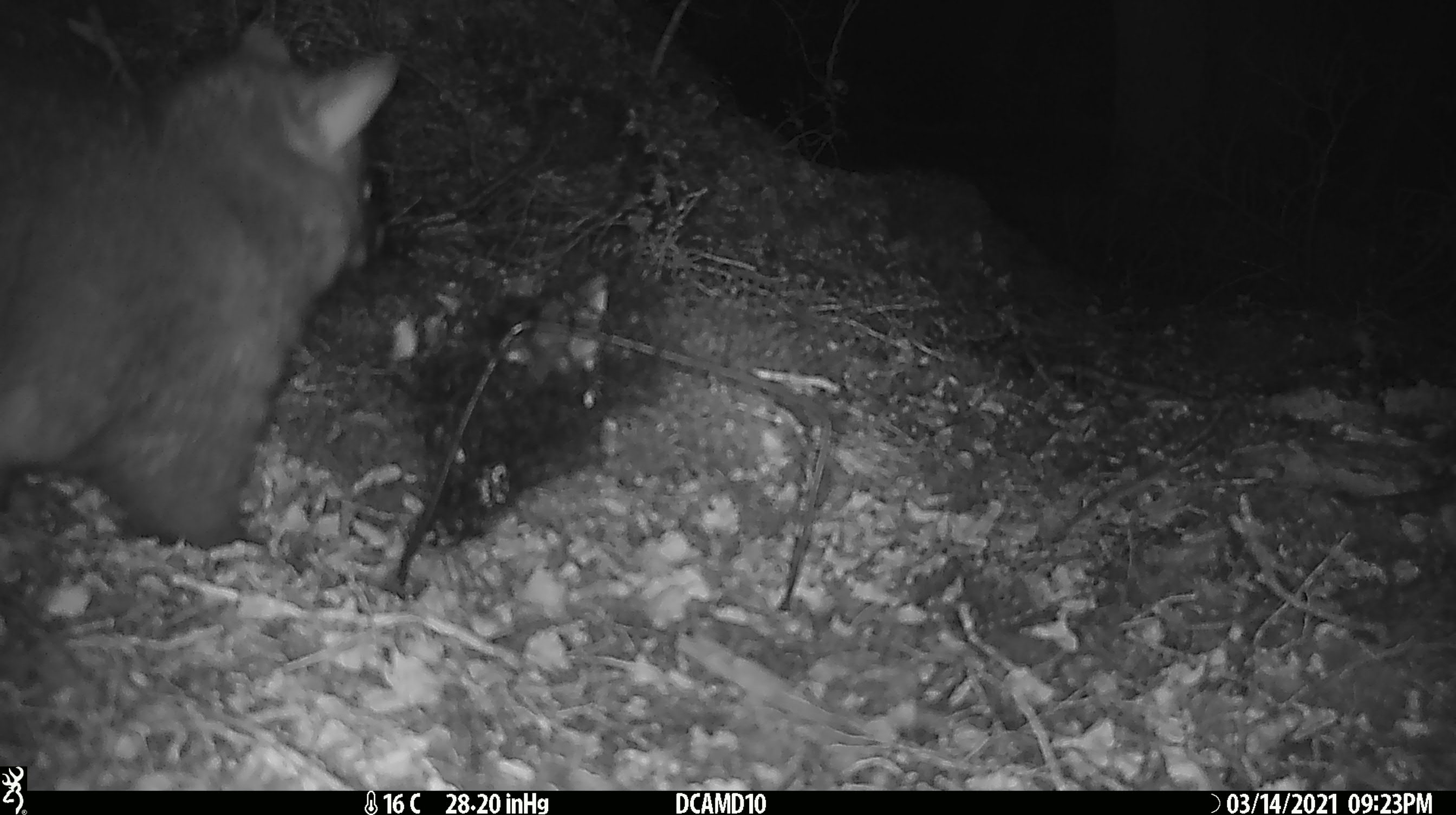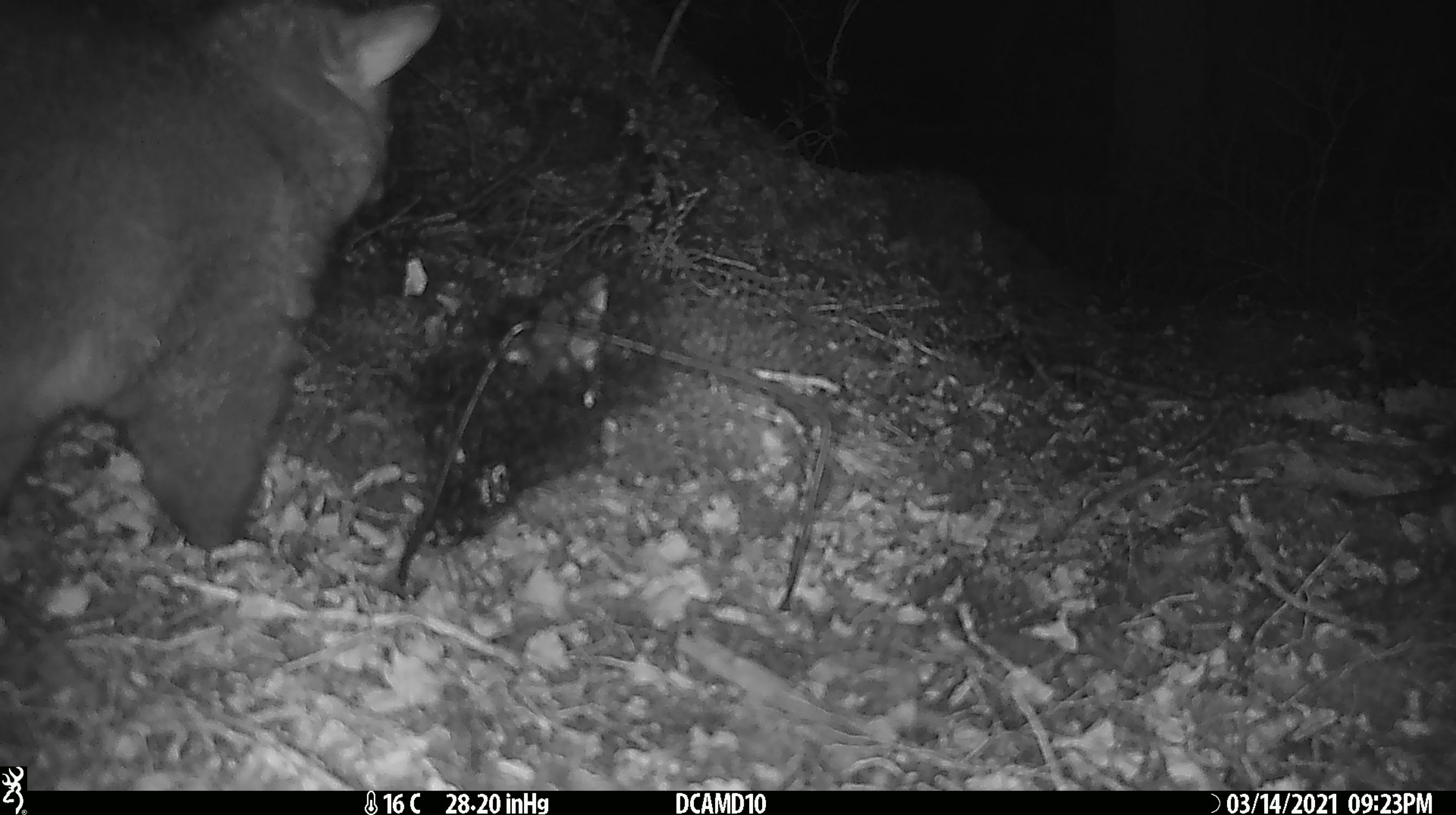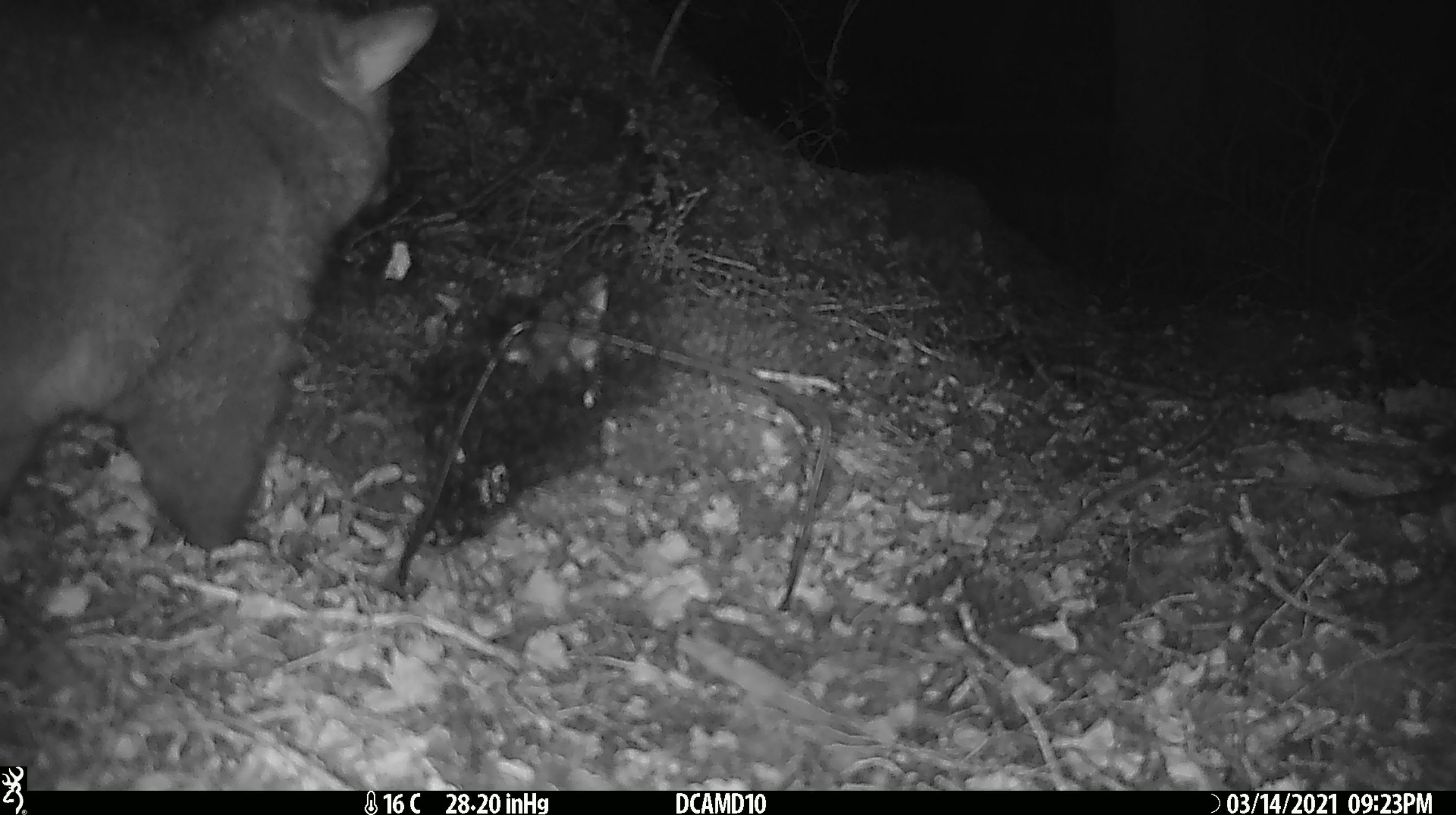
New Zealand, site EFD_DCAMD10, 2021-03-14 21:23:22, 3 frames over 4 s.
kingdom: Animalia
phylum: Chordata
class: Mammalia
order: Diprotodontia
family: Phalangeridae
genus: Trichosurus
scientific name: Trichosurus vulpecula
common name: common brushtail possum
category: possum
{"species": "possum (common brushtail possum) (Trichosurus vulpecula)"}